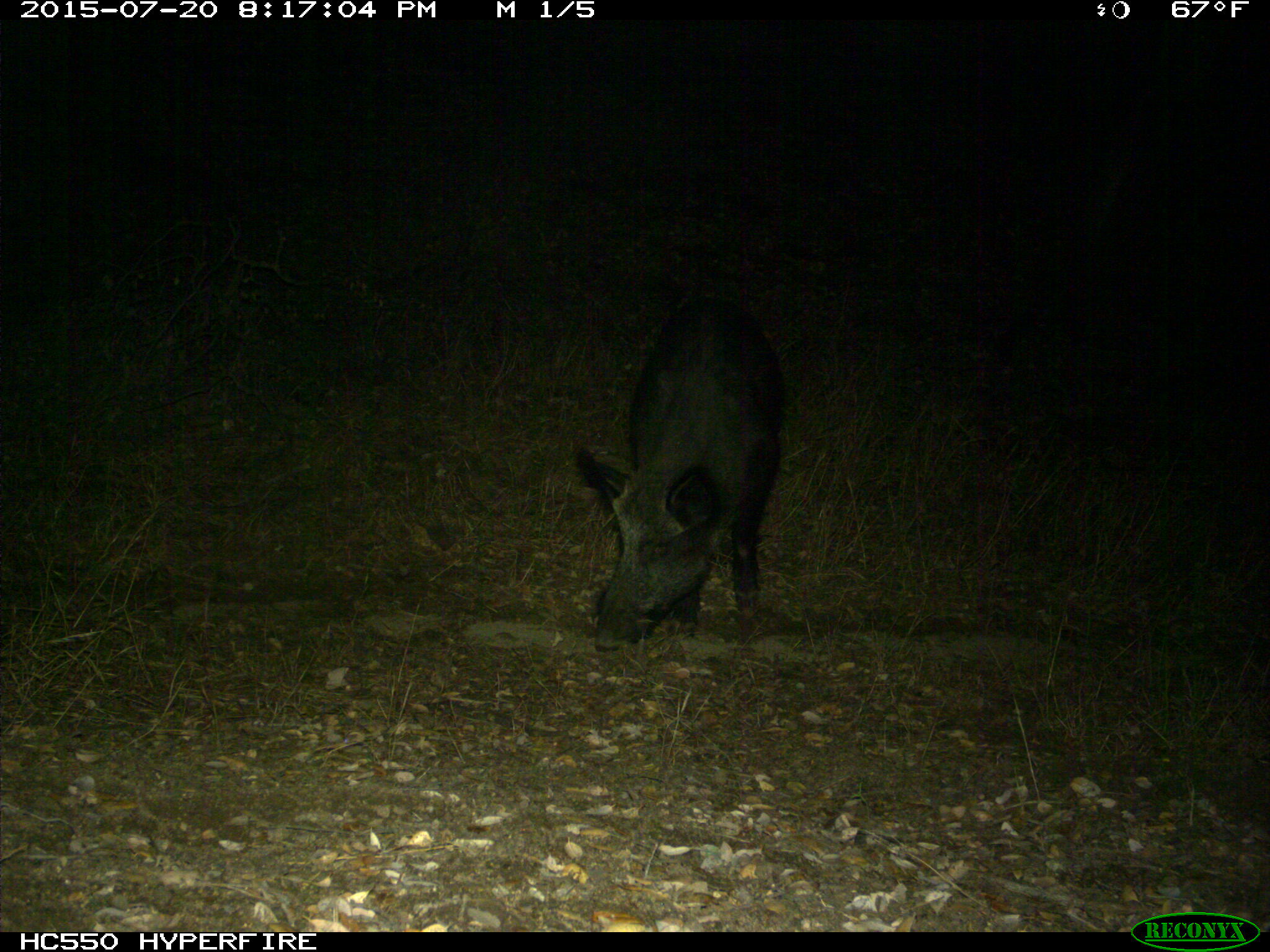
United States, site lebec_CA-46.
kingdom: Animalia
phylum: Chordata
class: Mammalia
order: Artiodactyla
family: Suidae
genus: Sus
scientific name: Sus scrofa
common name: wild boar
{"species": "Sus scrofa (wild boar)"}